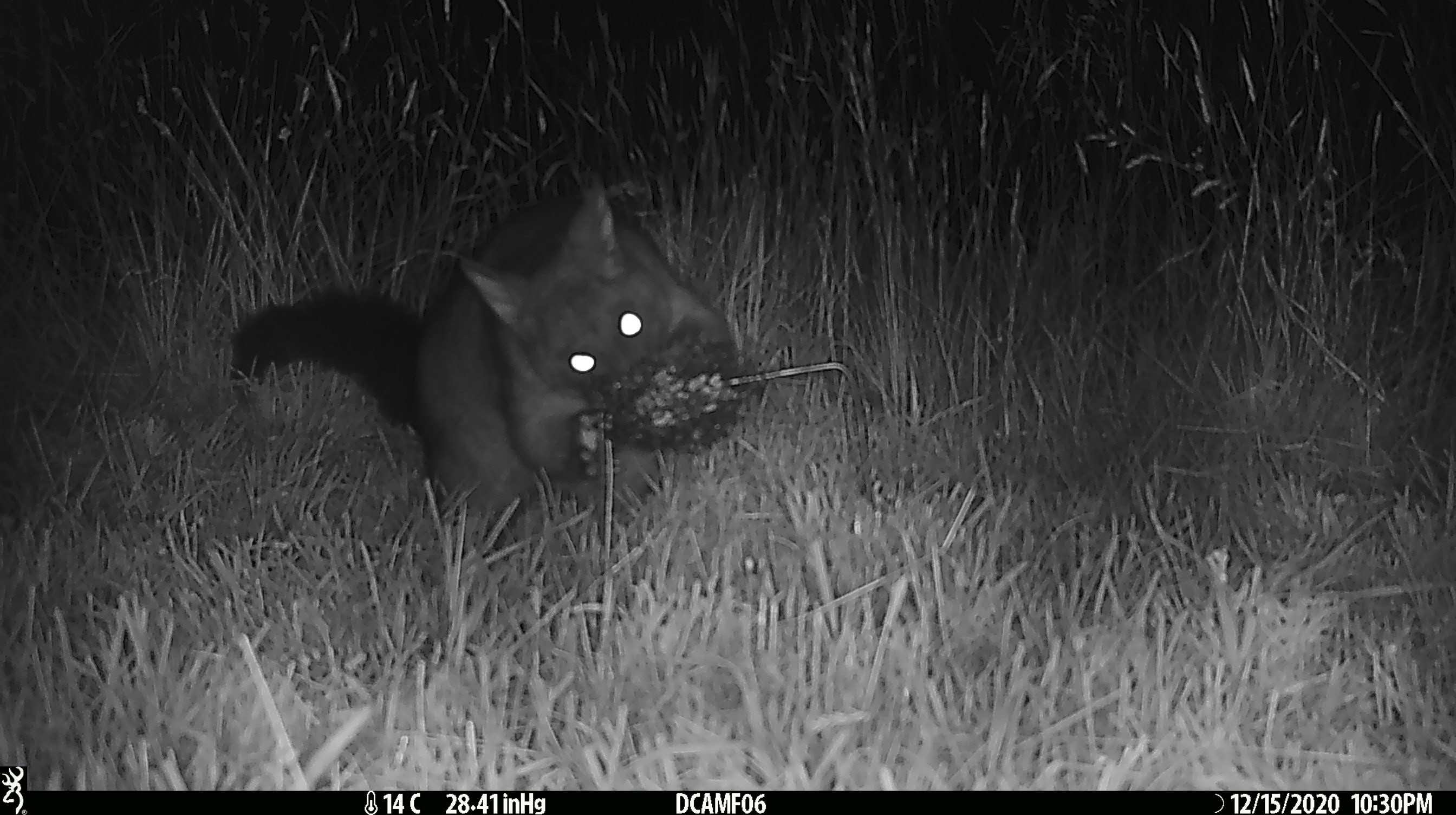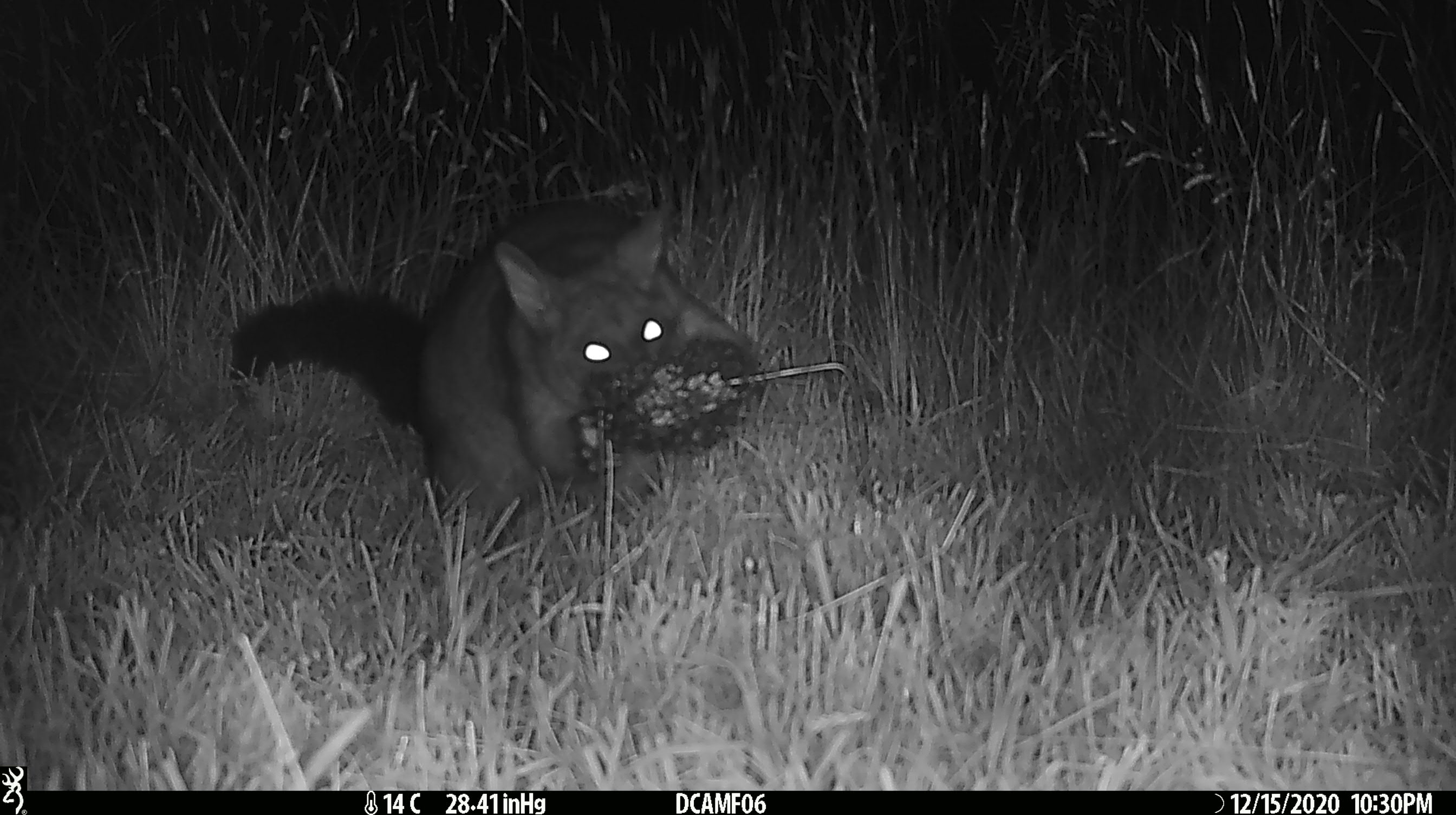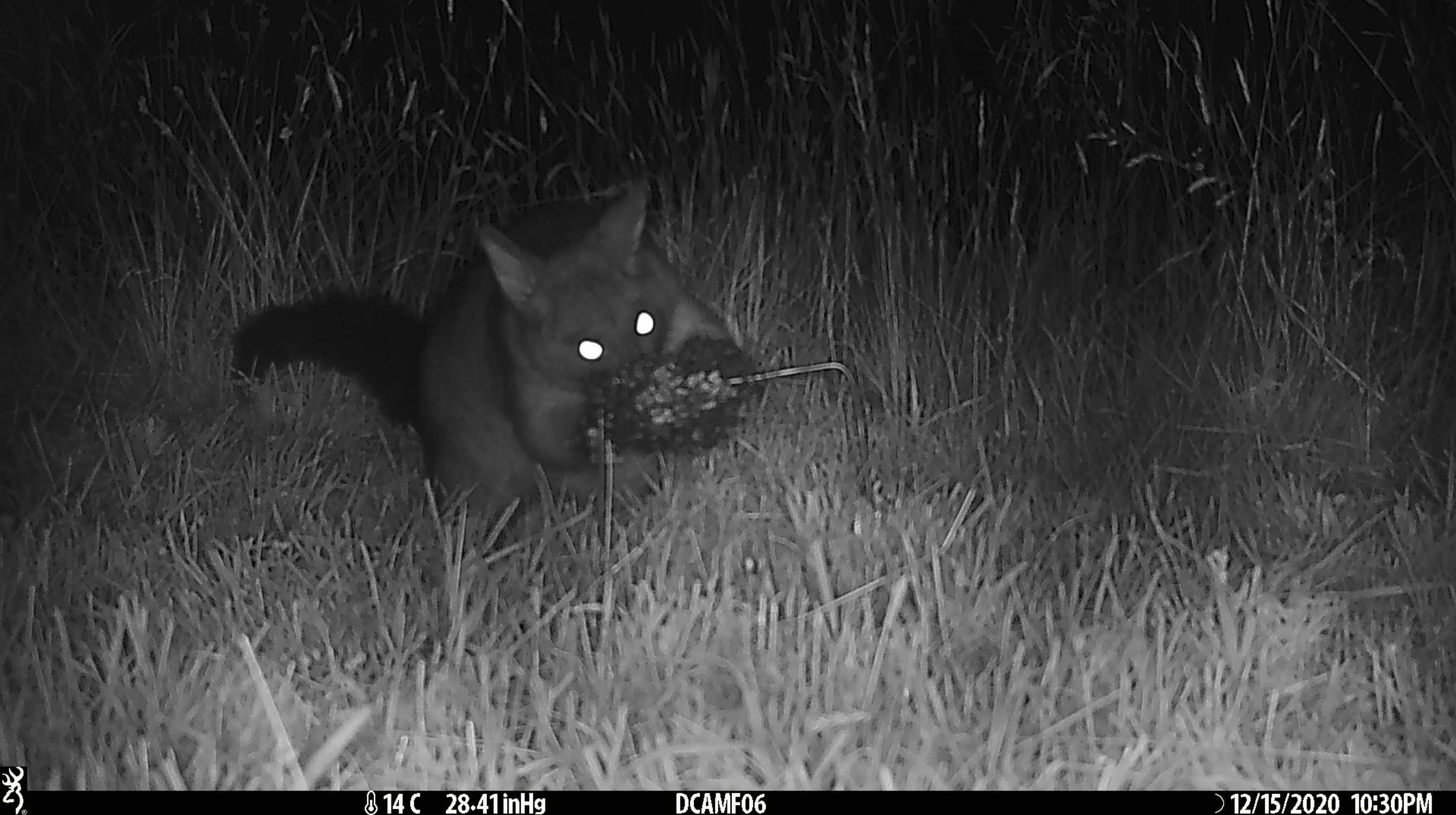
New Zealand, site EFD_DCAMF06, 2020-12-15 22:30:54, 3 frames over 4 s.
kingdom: Animalia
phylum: Chordata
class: Mammalia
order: Diprotodontia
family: Phalangeridae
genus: Trichosurus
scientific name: Trichosurus vulpecula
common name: common brushtail possum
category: possum